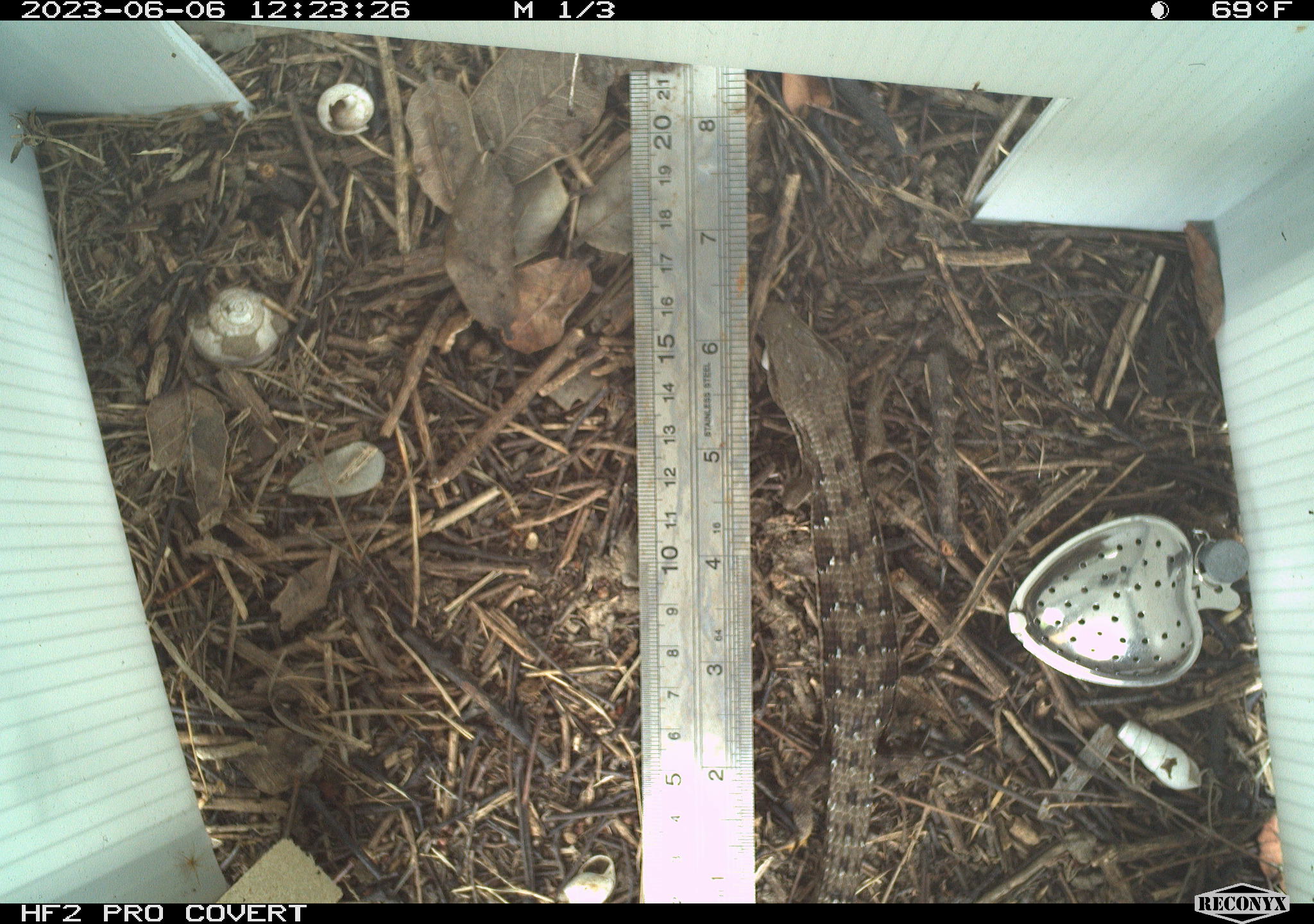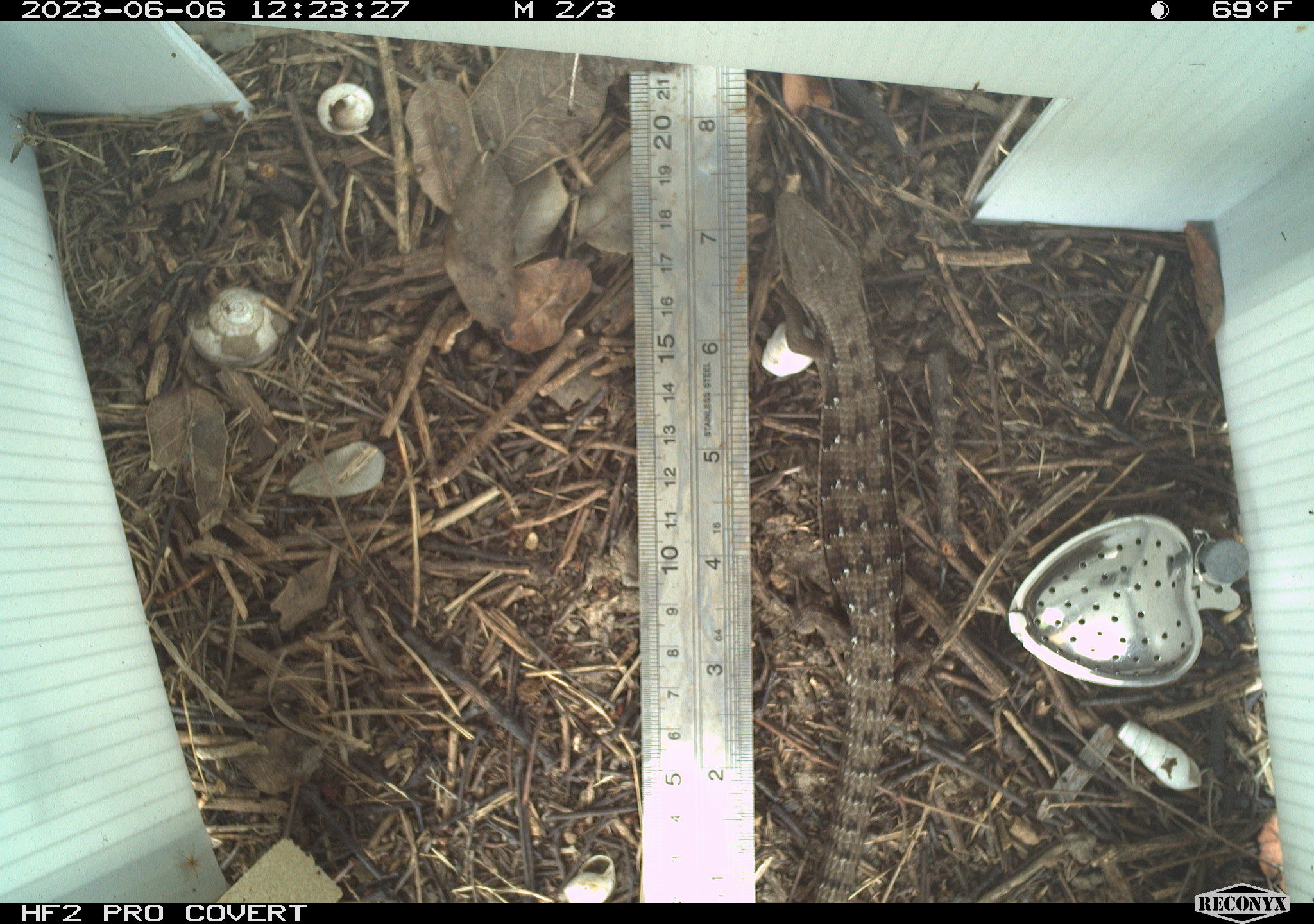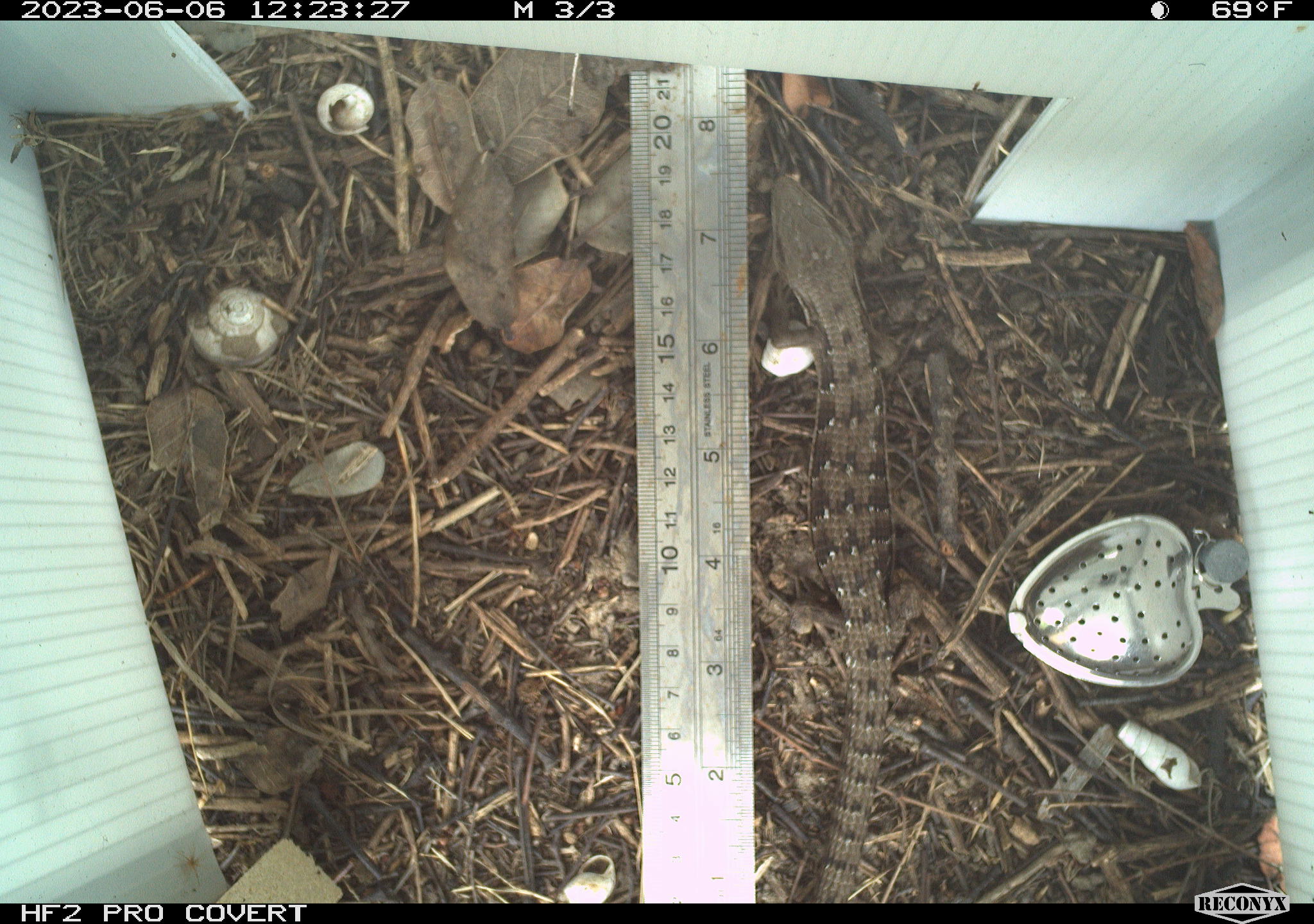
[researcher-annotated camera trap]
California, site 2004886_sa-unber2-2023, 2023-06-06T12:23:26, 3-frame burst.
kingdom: Animalia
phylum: Chordata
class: Reptilia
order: Squamata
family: Anguidae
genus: Elgaria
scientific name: Elgaria multicarinata webbii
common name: san diego alligator lizard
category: woodland alligator lizard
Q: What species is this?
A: Woodland alligator lizard (san diego alligator lizard) (Elgaria multicarinata webbii).